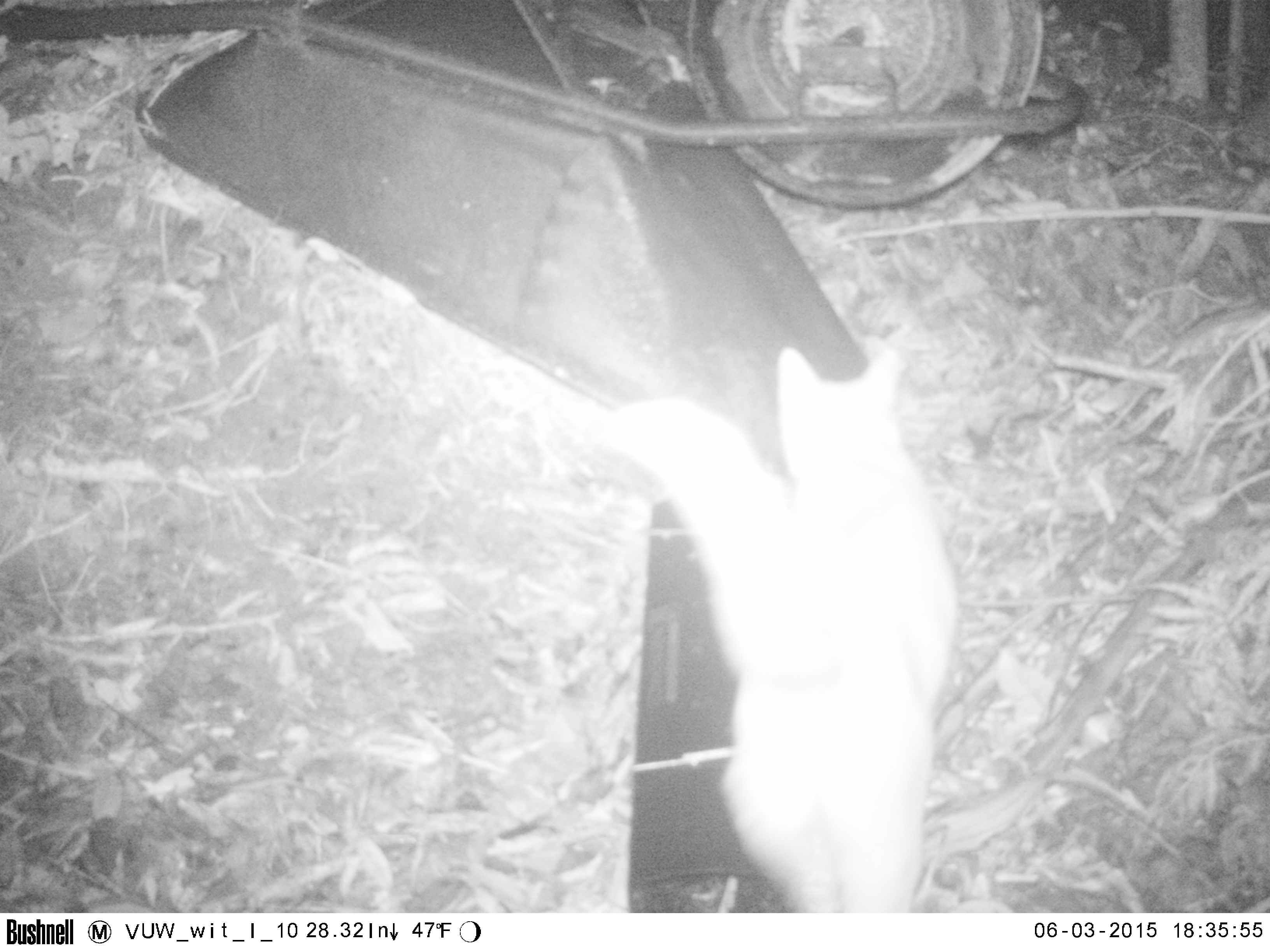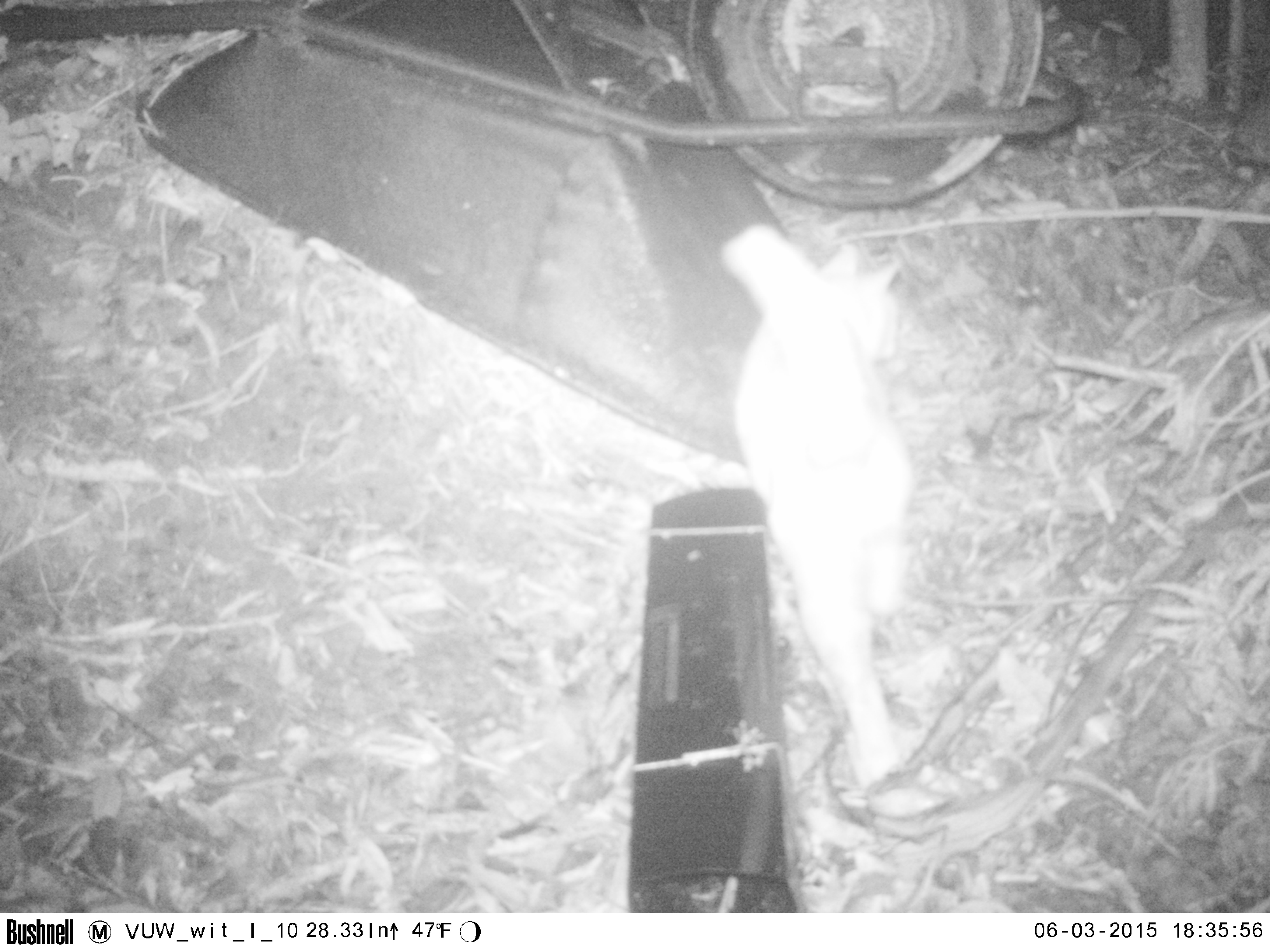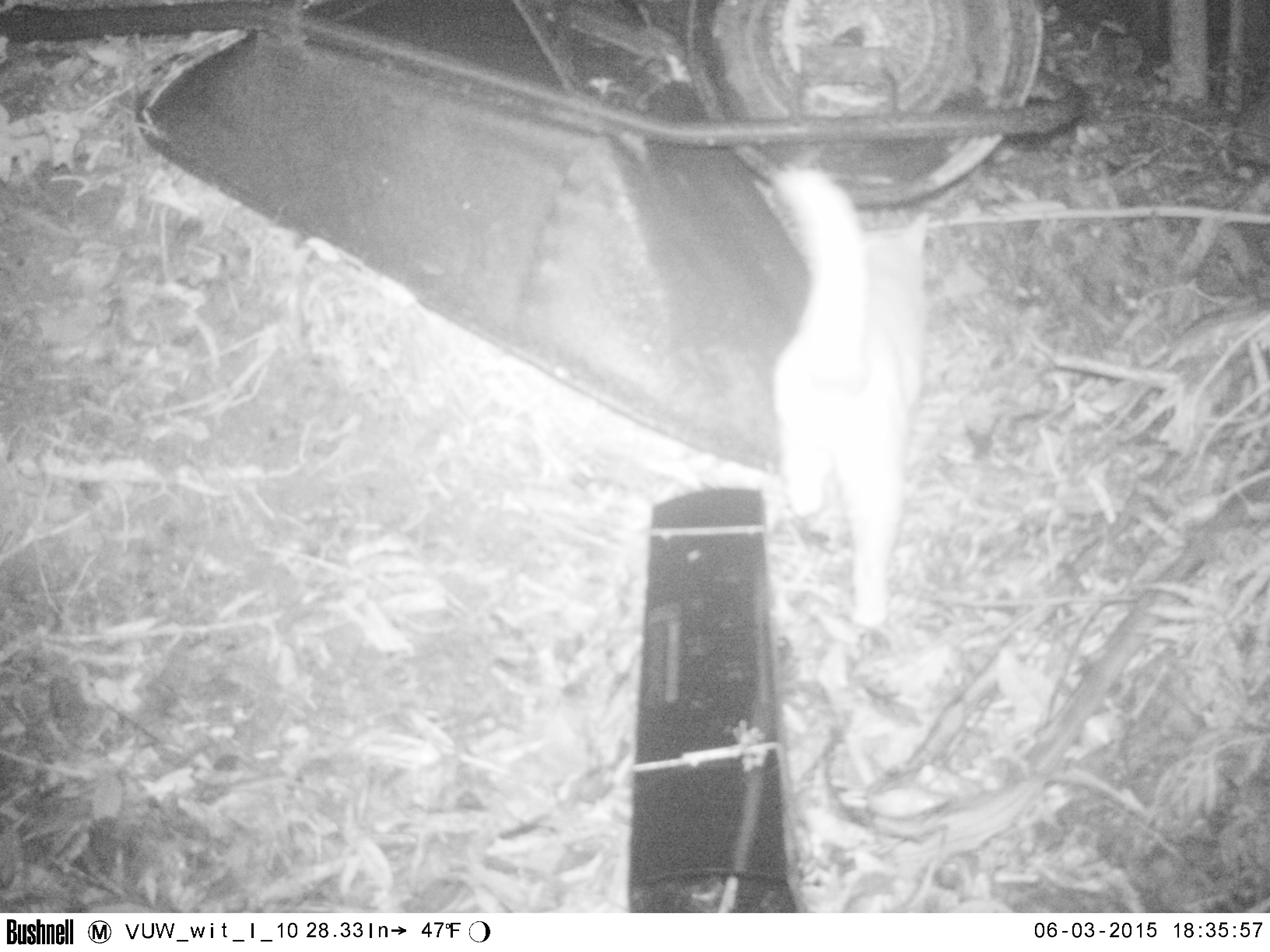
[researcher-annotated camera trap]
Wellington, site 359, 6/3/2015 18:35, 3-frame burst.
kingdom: Animalia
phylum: Chordata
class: Mammalia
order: Carnivora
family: Felidae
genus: Felis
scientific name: Felis catus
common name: cat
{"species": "cat (Felis catus)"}